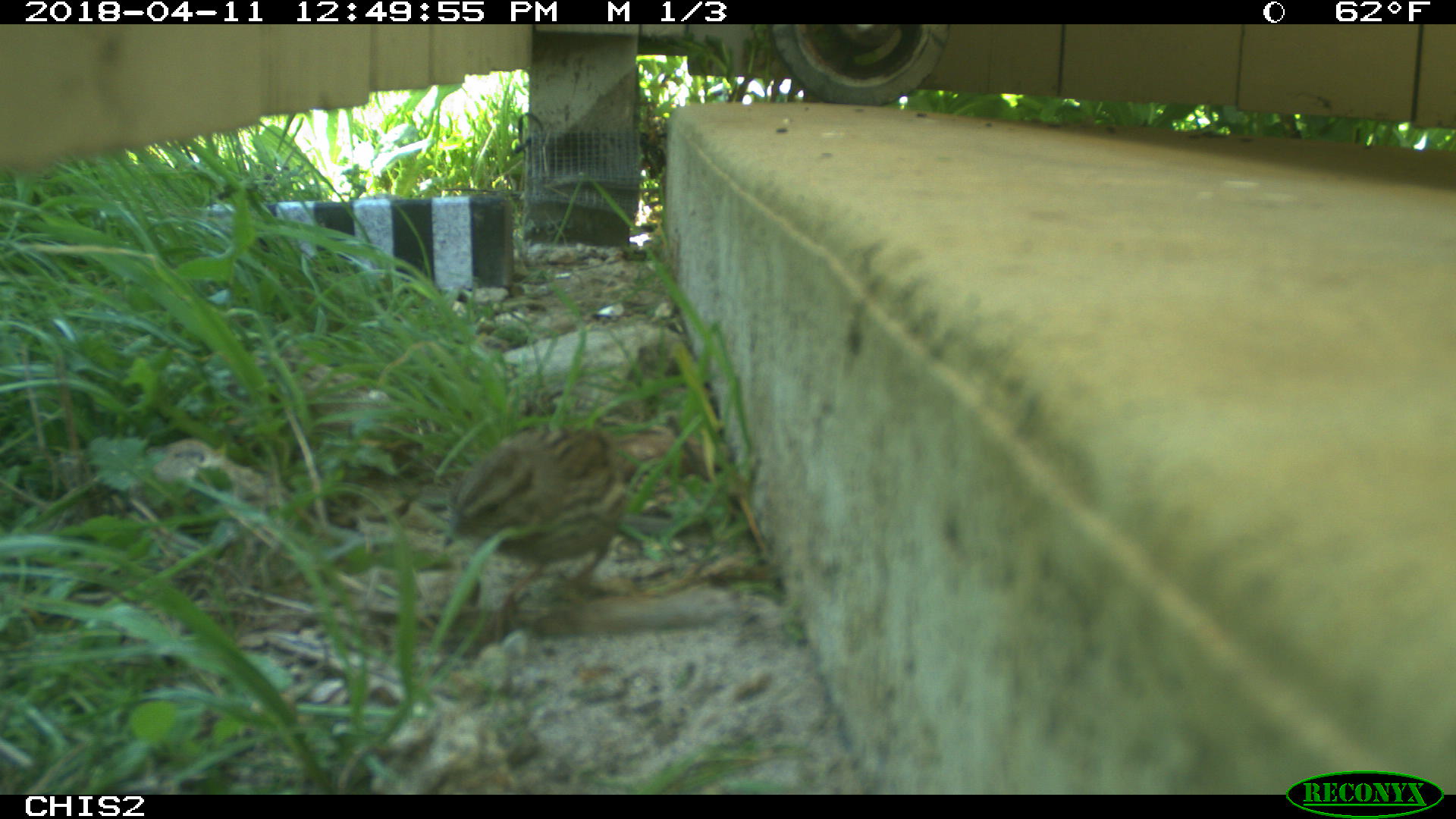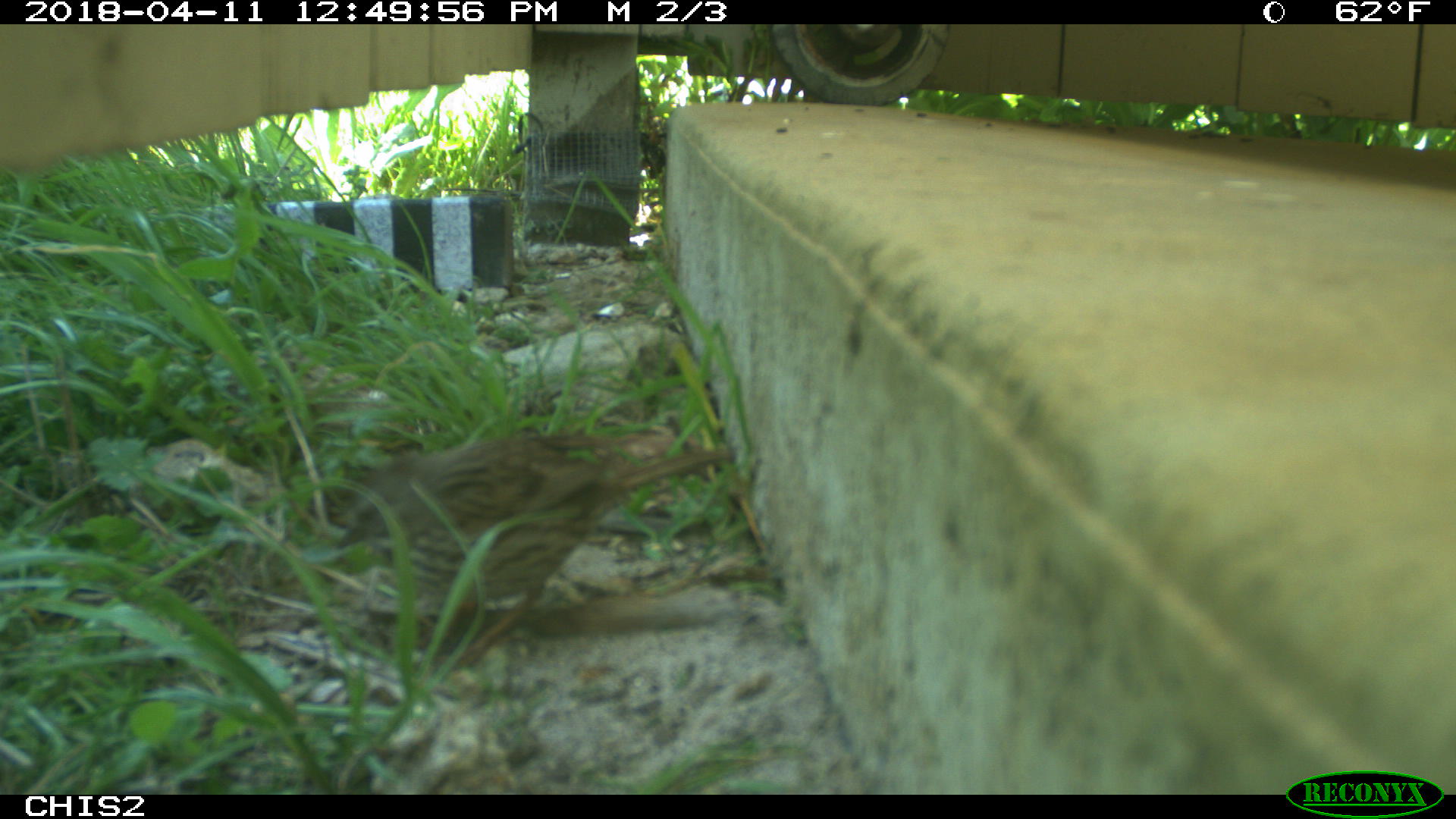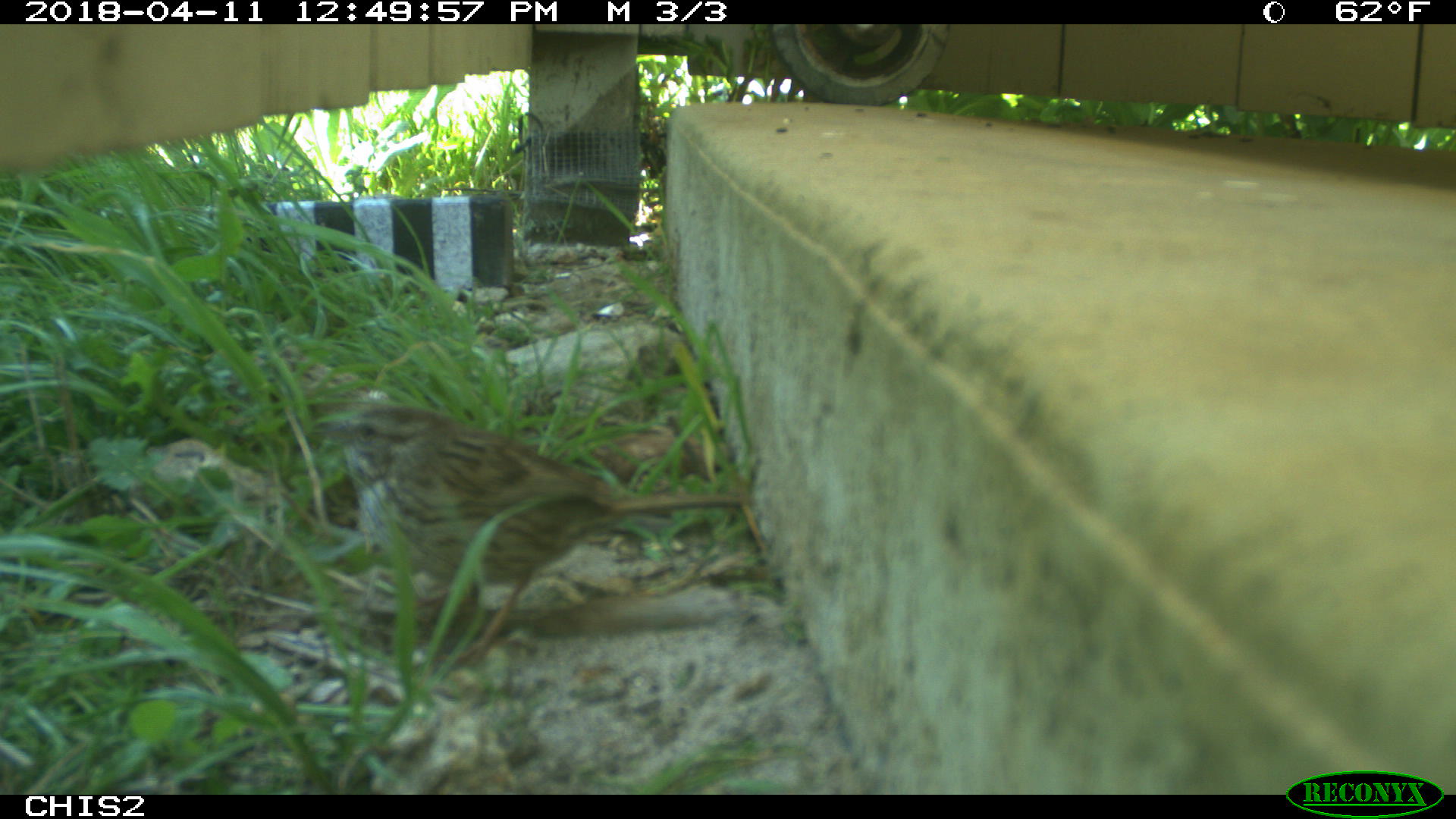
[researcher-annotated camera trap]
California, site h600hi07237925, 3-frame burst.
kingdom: Animalia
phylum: Chordata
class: Aves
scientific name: Aves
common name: bird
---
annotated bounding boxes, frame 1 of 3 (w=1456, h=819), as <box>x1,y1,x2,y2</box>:
bird: <box>440,422,686,656</box>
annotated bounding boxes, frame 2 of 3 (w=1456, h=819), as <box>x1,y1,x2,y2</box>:
bird: <box>337,424,738,667</box>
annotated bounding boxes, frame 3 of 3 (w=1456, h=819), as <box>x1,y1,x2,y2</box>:
bird: <box>305,402,756,670</box>